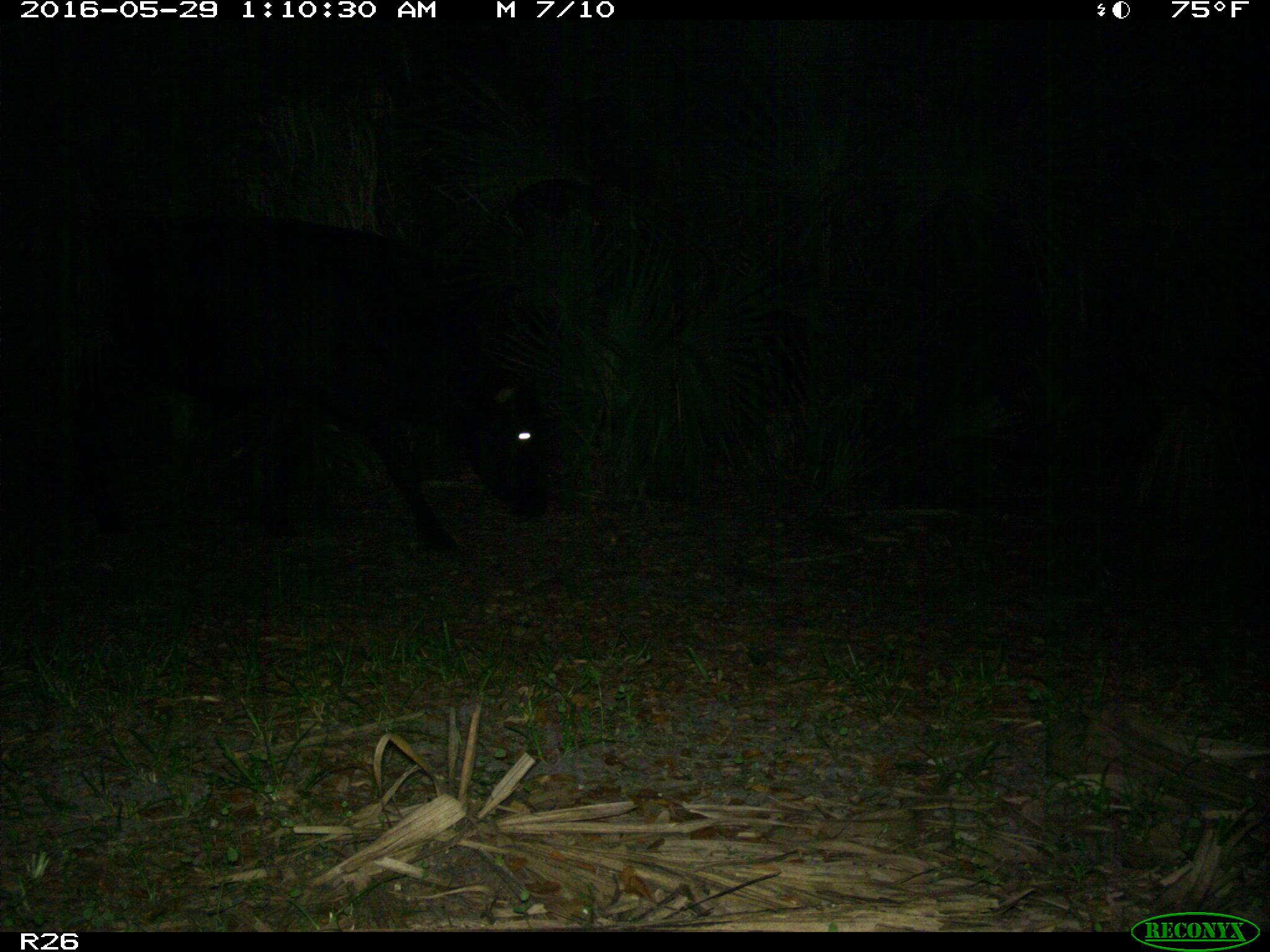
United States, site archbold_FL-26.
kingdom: Animalia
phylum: Chordata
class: Mammalia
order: Artiodactyla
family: Bovidae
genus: Bos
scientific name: Bos taurus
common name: domestic cow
Bos taurus (domestic cow).